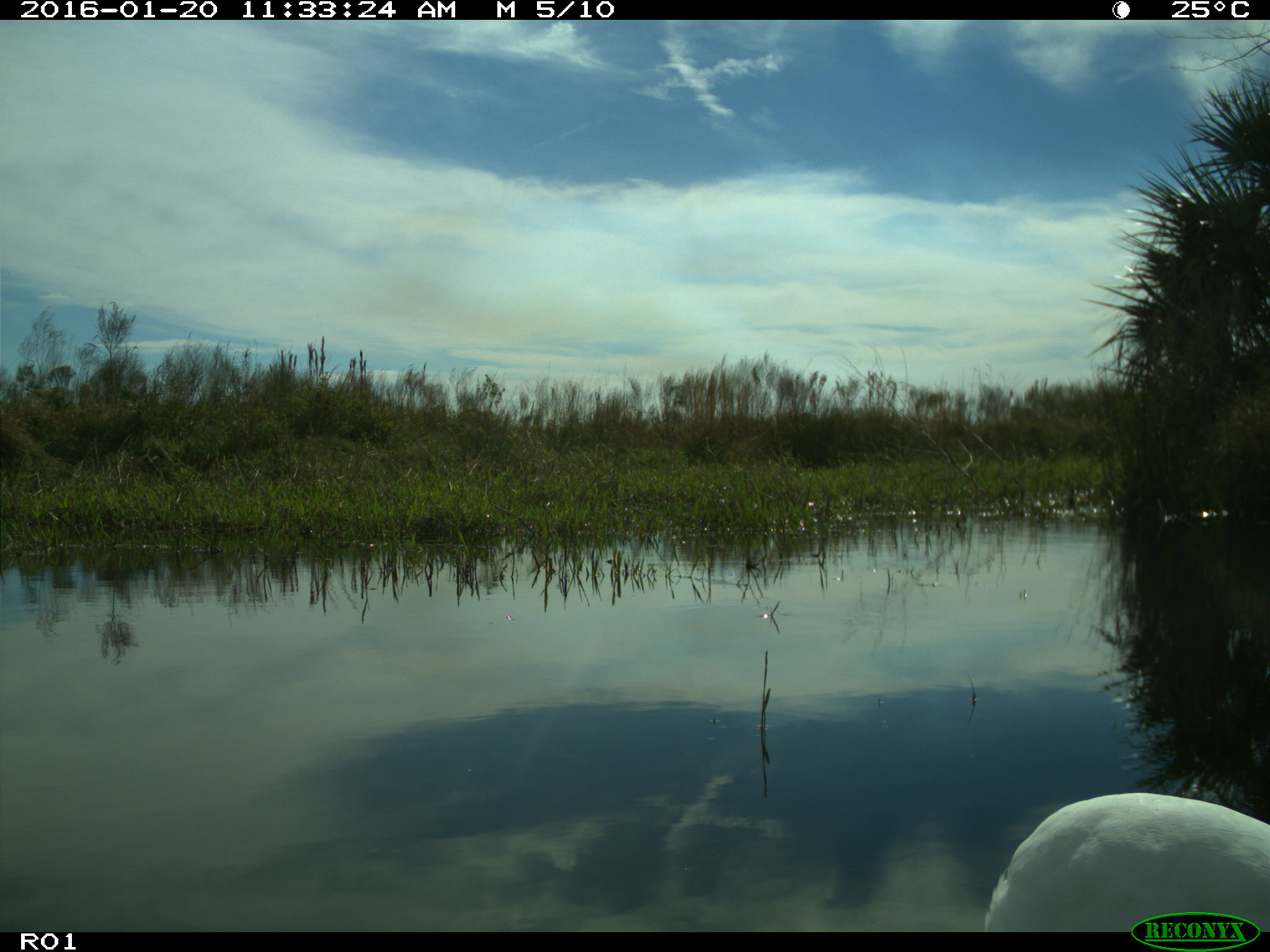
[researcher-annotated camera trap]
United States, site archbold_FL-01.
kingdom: Animalia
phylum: Chordata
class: Aves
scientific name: Aves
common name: birds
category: unidentified bird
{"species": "unidentified bird (birds) (Aves)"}